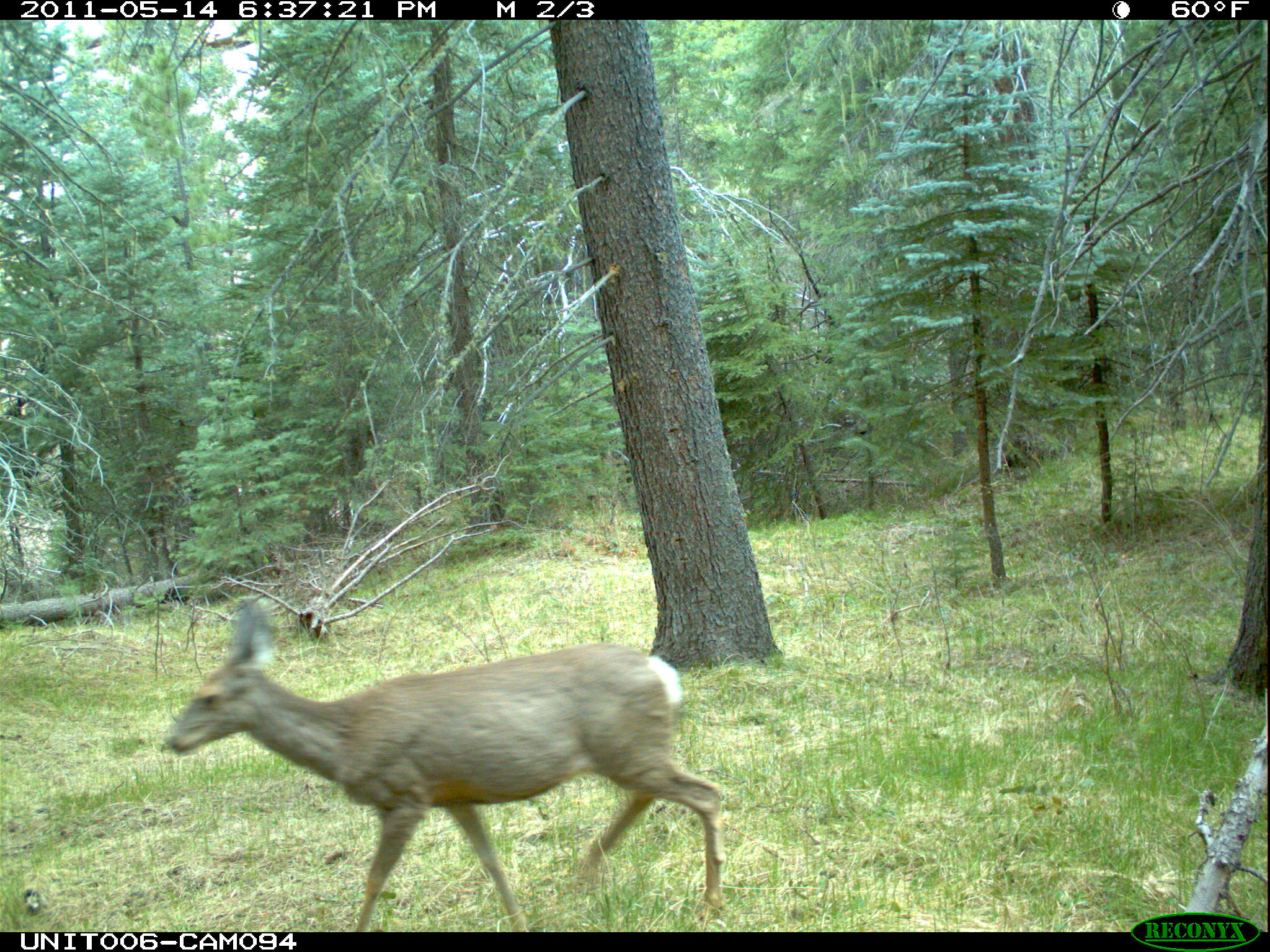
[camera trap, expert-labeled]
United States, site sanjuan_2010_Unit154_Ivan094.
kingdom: Animalia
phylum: Chordata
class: Mammalia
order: Artiodactyla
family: Cervidae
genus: Odocoileus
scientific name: Odocoileus hemionus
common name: mule deer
Odocoileus hemionus (mule deer).